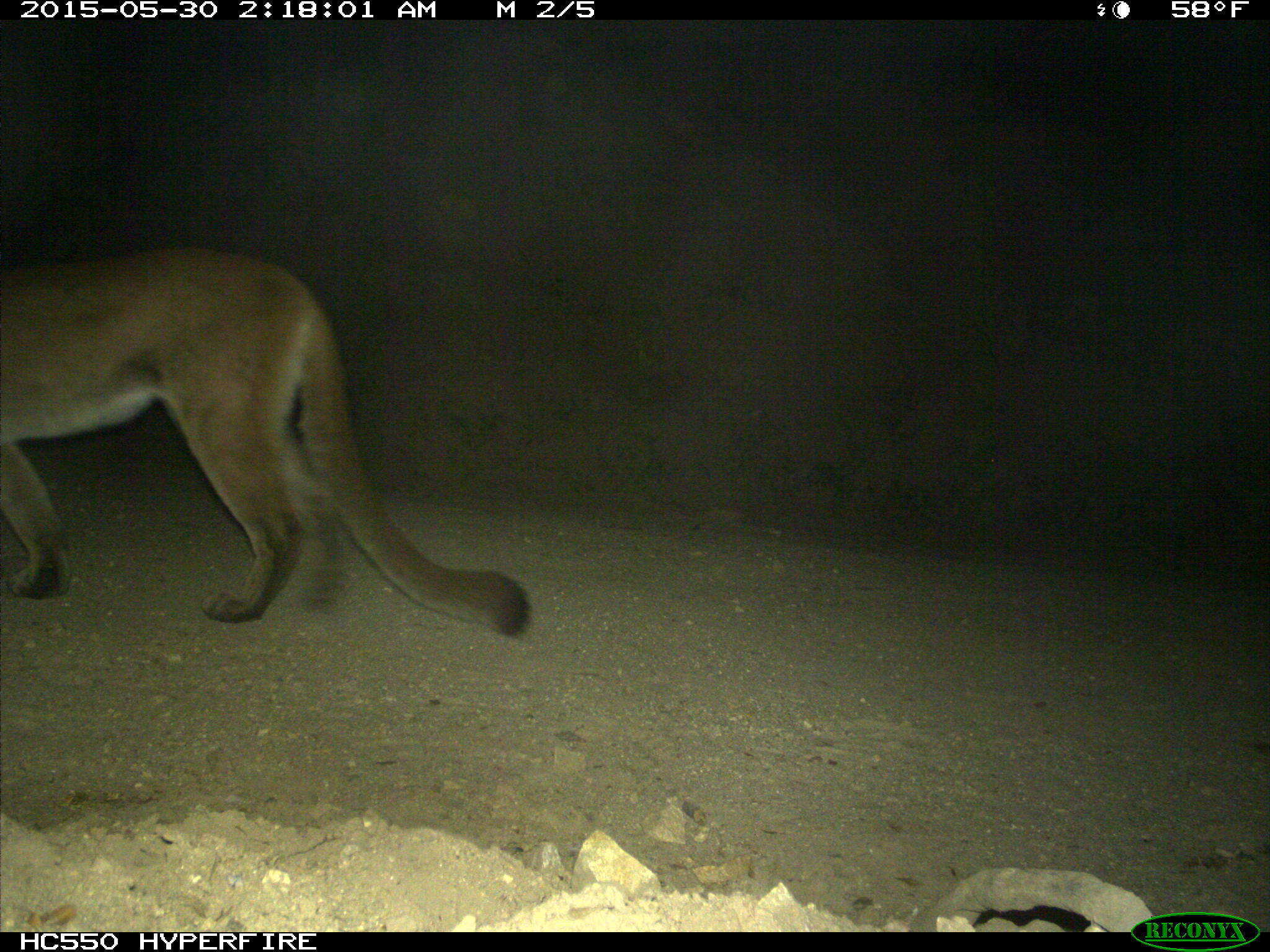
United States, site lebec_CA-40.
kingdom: Animalia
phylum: Chordata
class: Mammalia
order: Carnivora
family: Felidae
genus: Puma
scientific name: Puma concolor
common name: mountain lion